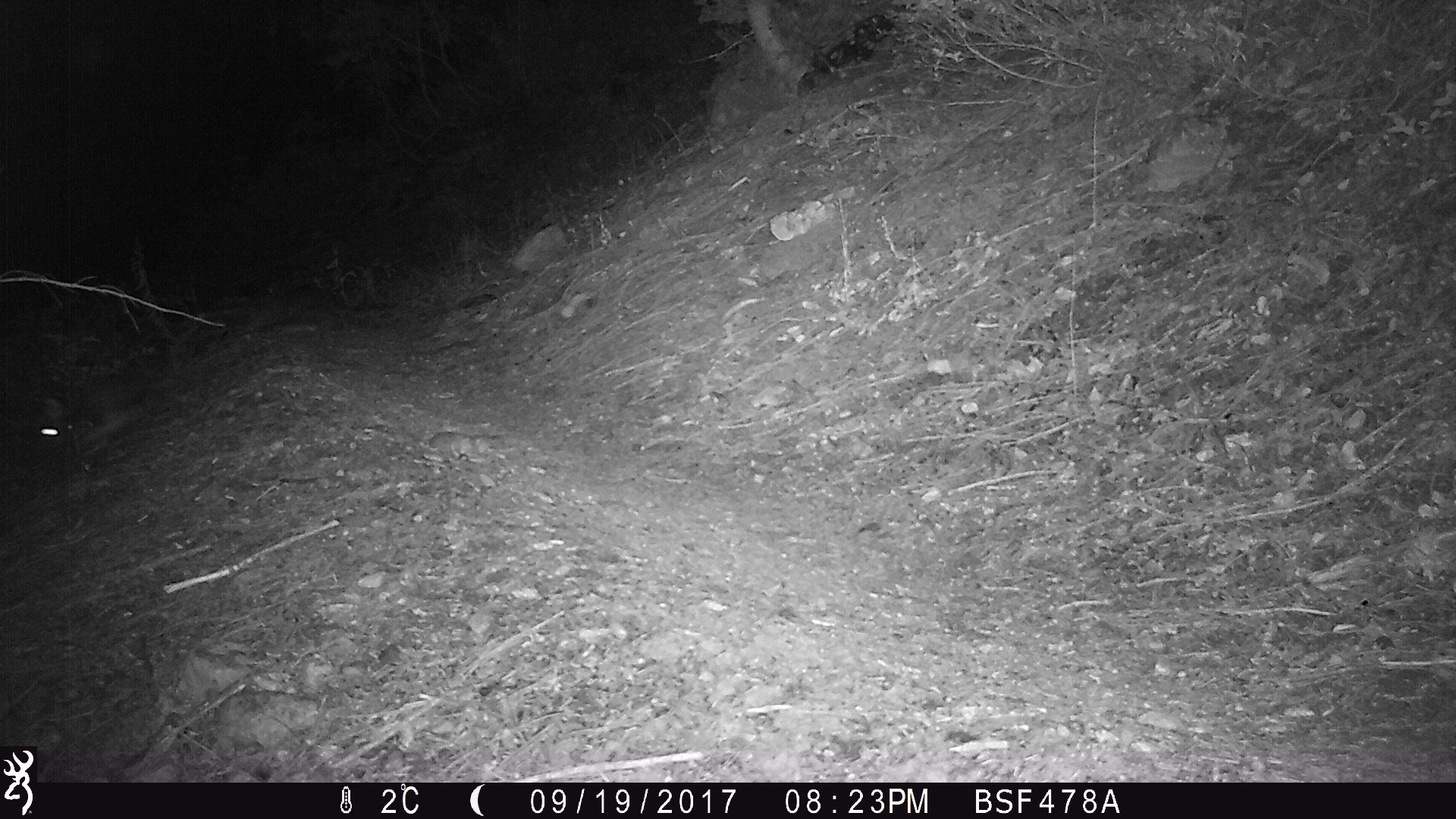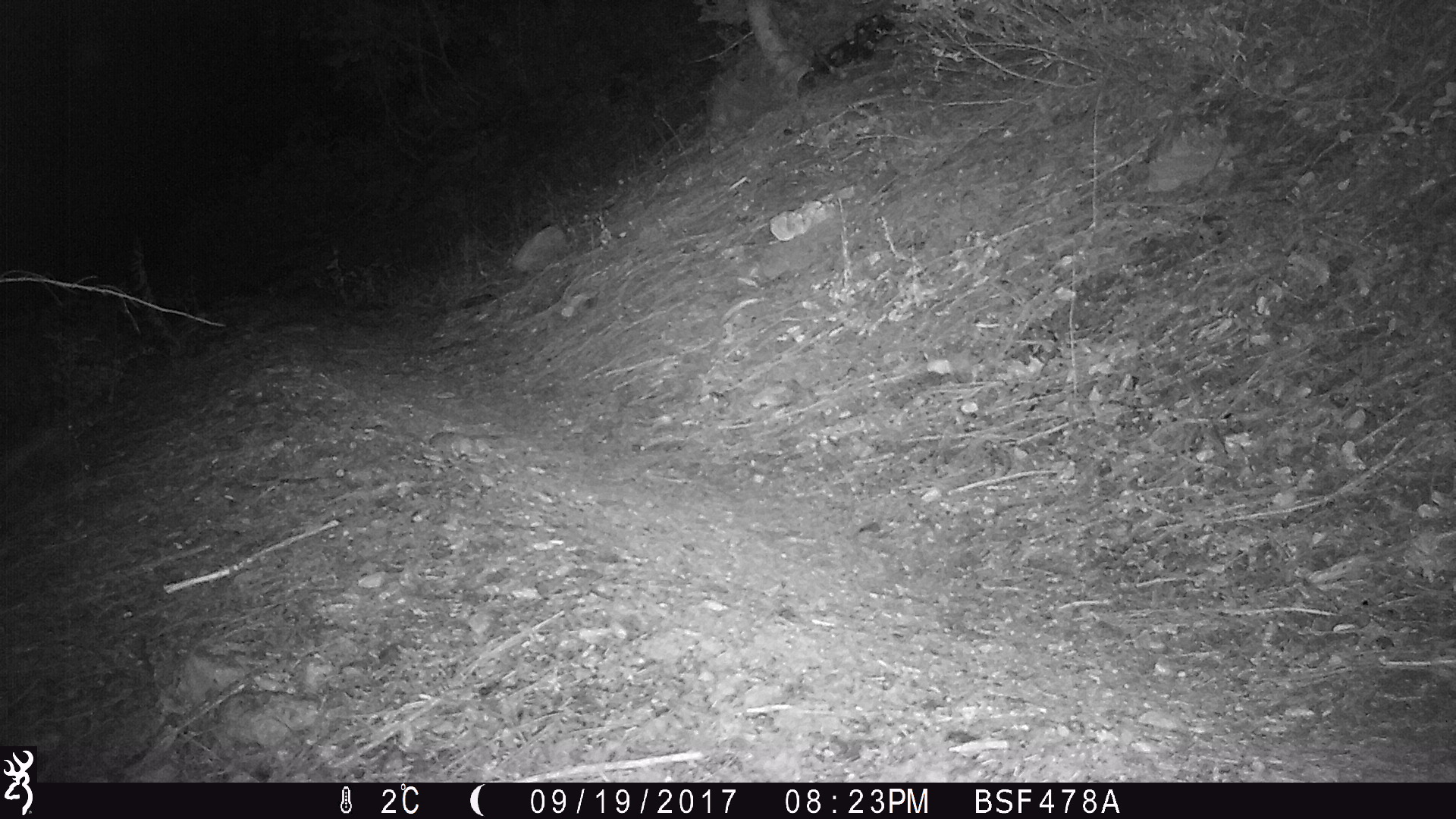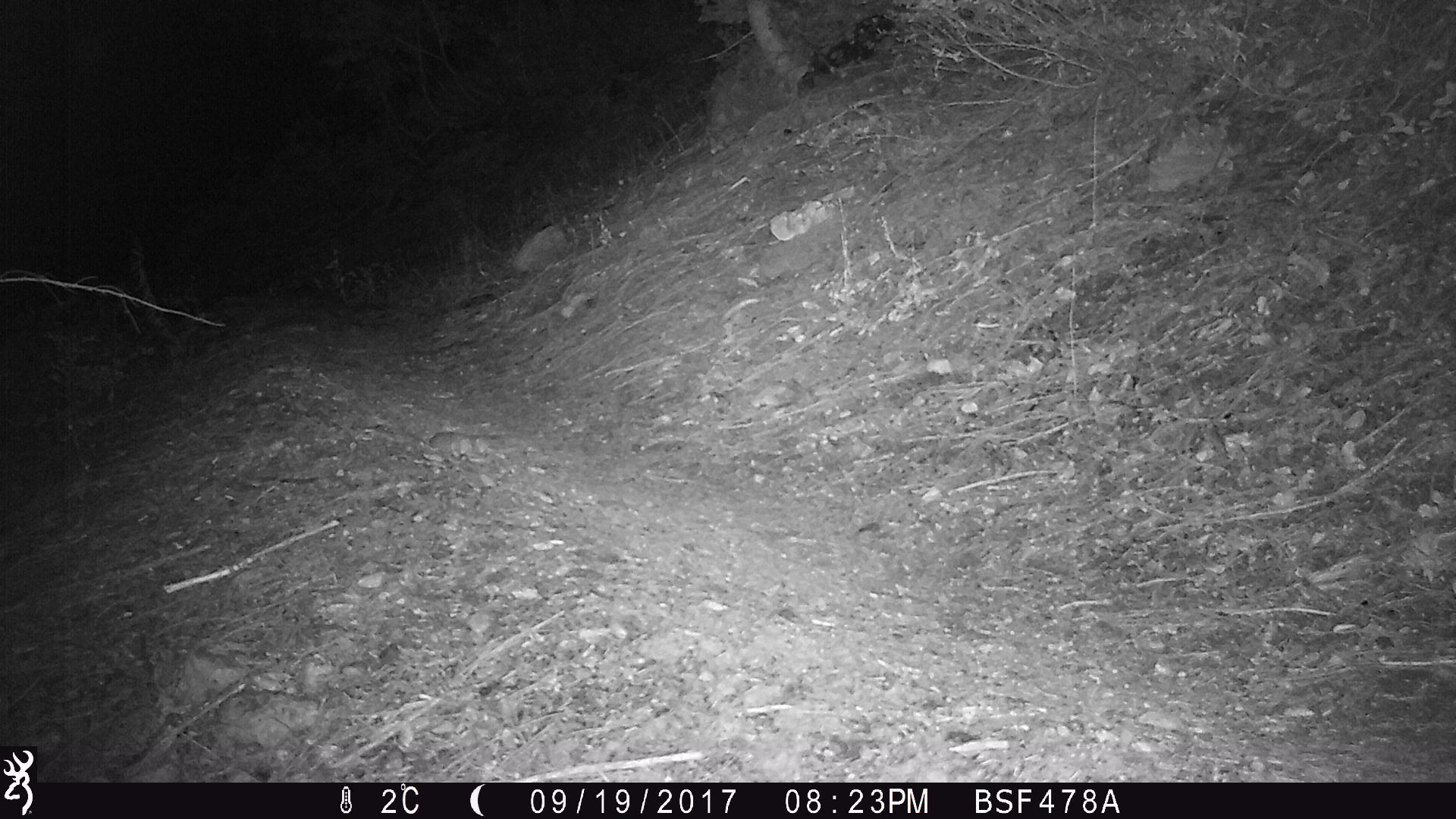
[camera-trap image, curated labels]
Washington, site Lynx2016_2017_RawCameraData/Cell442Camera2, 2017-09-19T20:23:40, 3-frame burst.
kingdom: Animalia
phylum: Chordata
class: Mammalia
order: Lagomorpha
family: Leporidae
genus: Lepus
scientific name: Lepus americanus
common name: snowshoe hare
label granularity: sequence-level